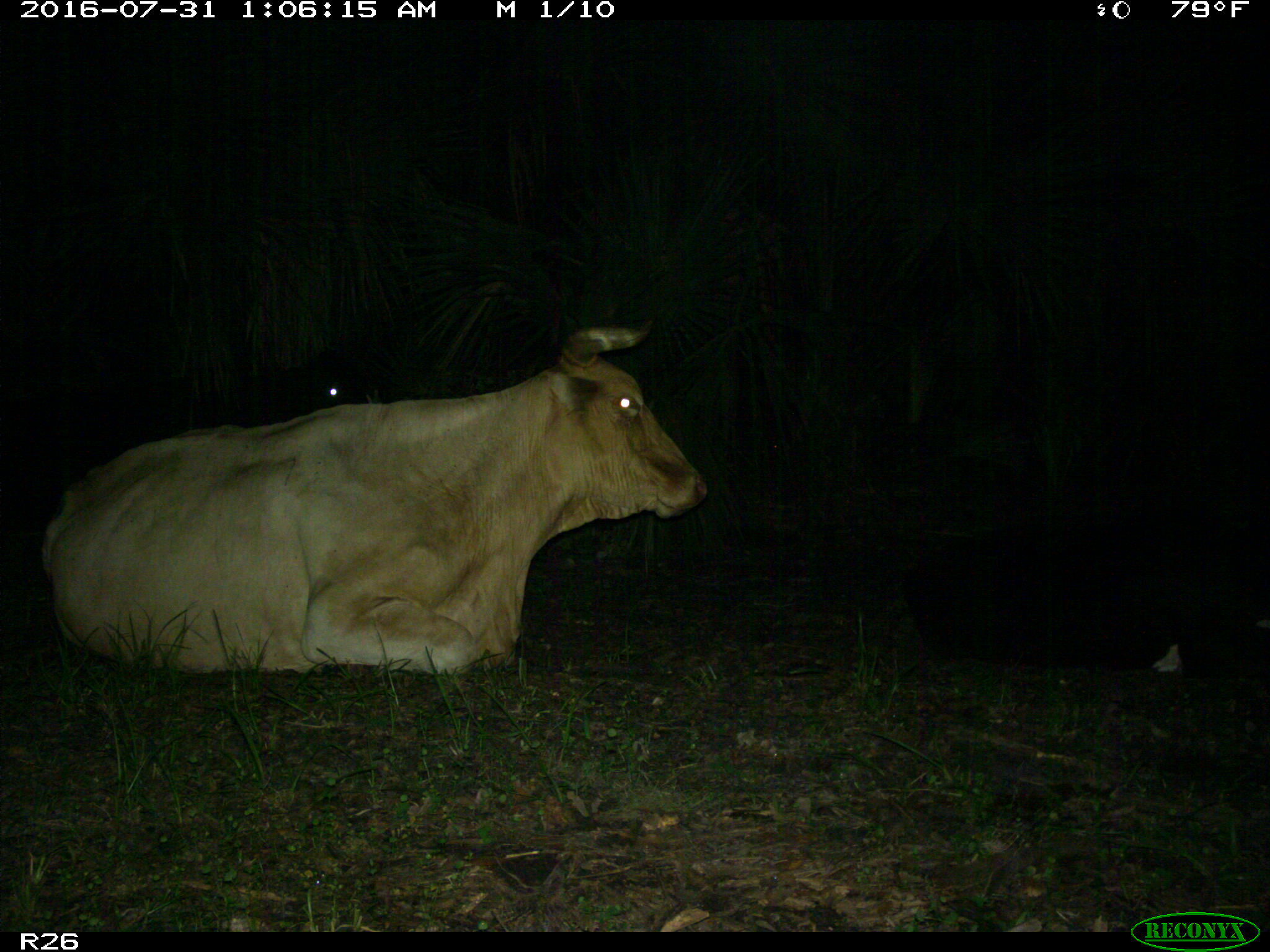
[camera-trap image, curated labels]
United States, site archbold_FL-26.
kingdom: Animalia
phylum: Chordata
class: Mammalia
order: Artiodactyla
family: Bovidae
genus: Bos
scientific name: Bos taurus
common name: domestic cow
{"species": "Bos taurus (domestic cow)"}